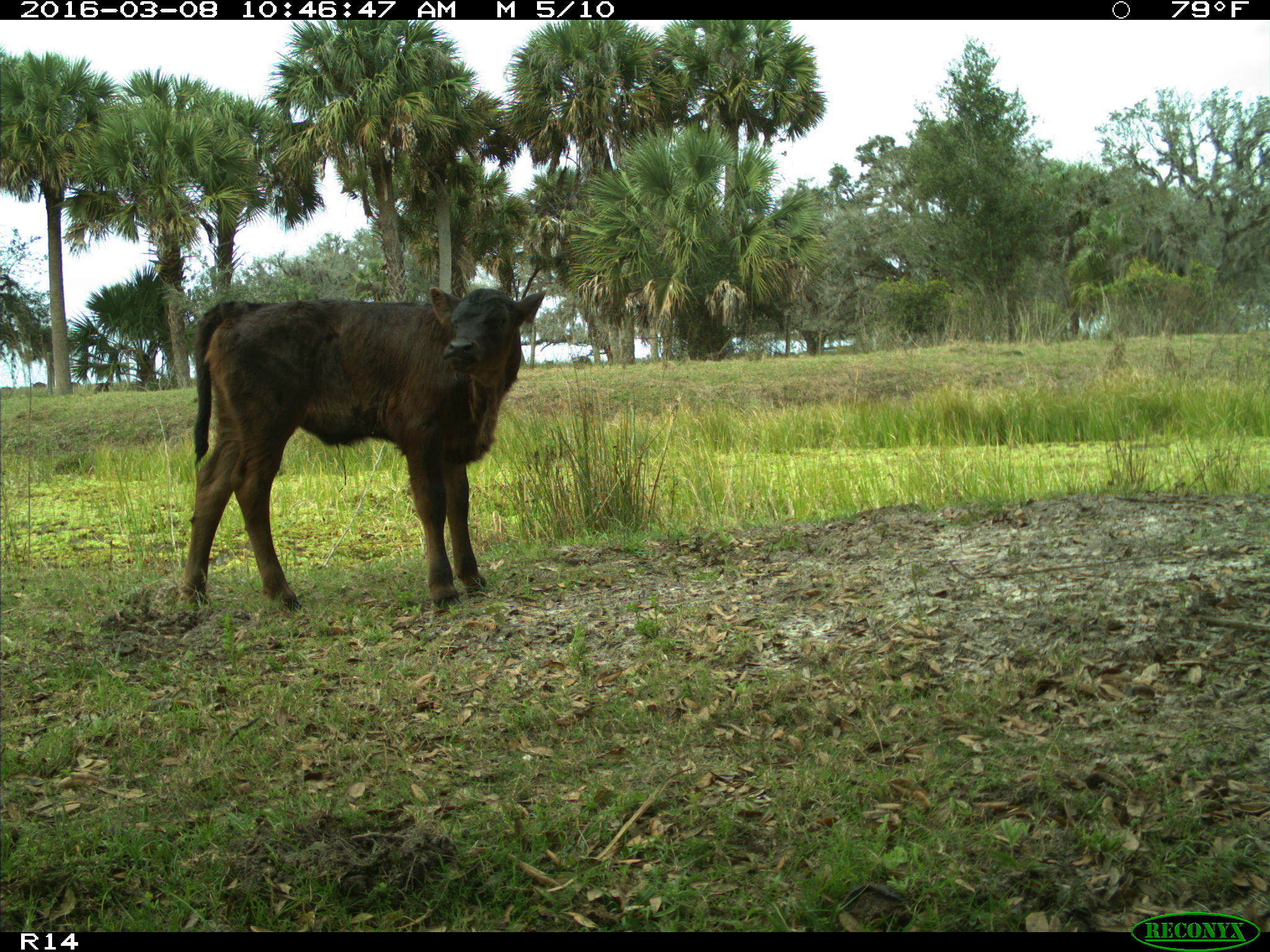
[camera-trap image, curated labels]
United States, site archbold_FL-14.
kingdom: Animalia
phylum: Chordata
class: Mammalia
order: Artiodactyla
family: Bovidae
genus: Bos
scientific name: Bos taurus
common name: domestic cow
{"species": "Bos taurus (domestic cow)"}